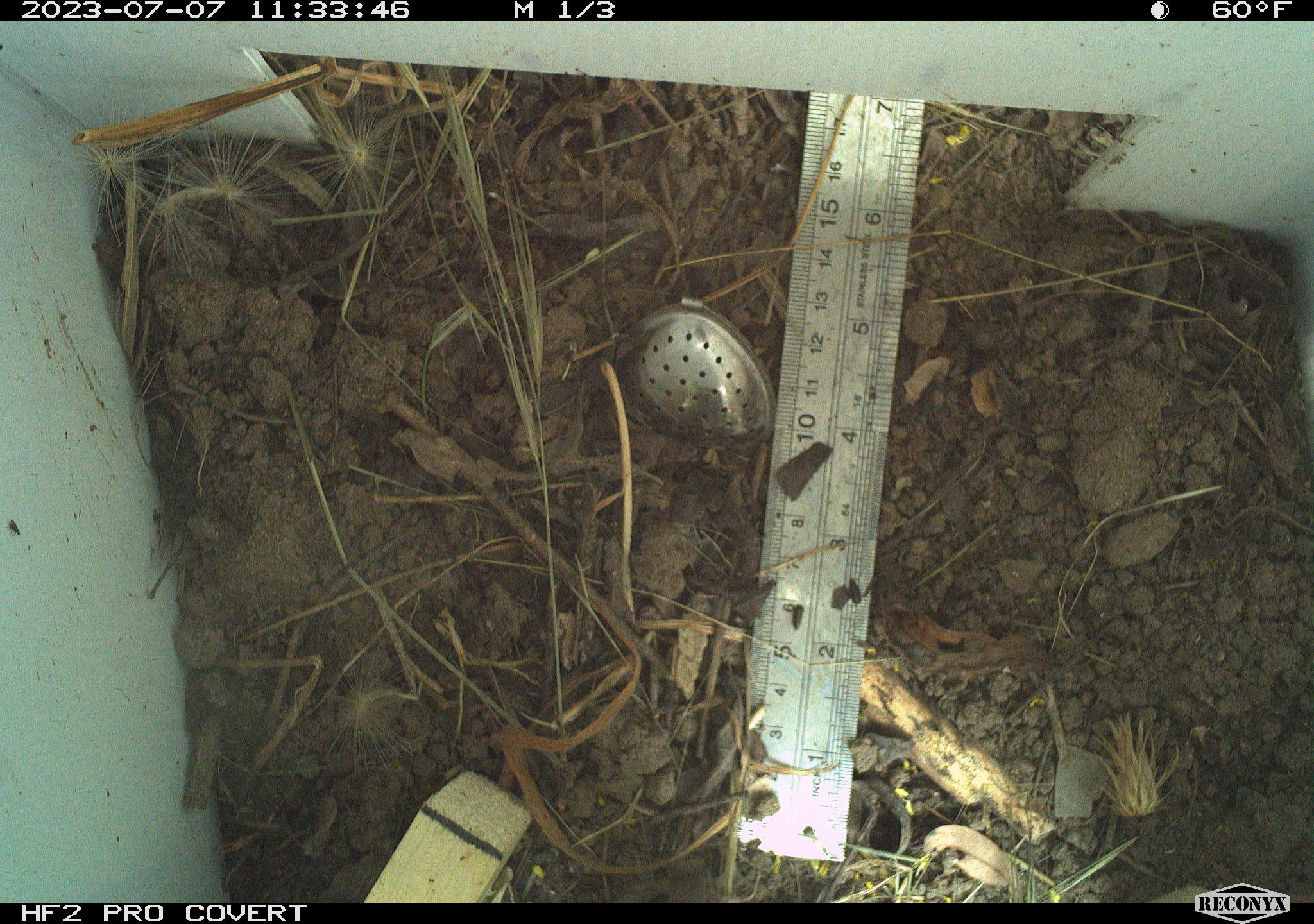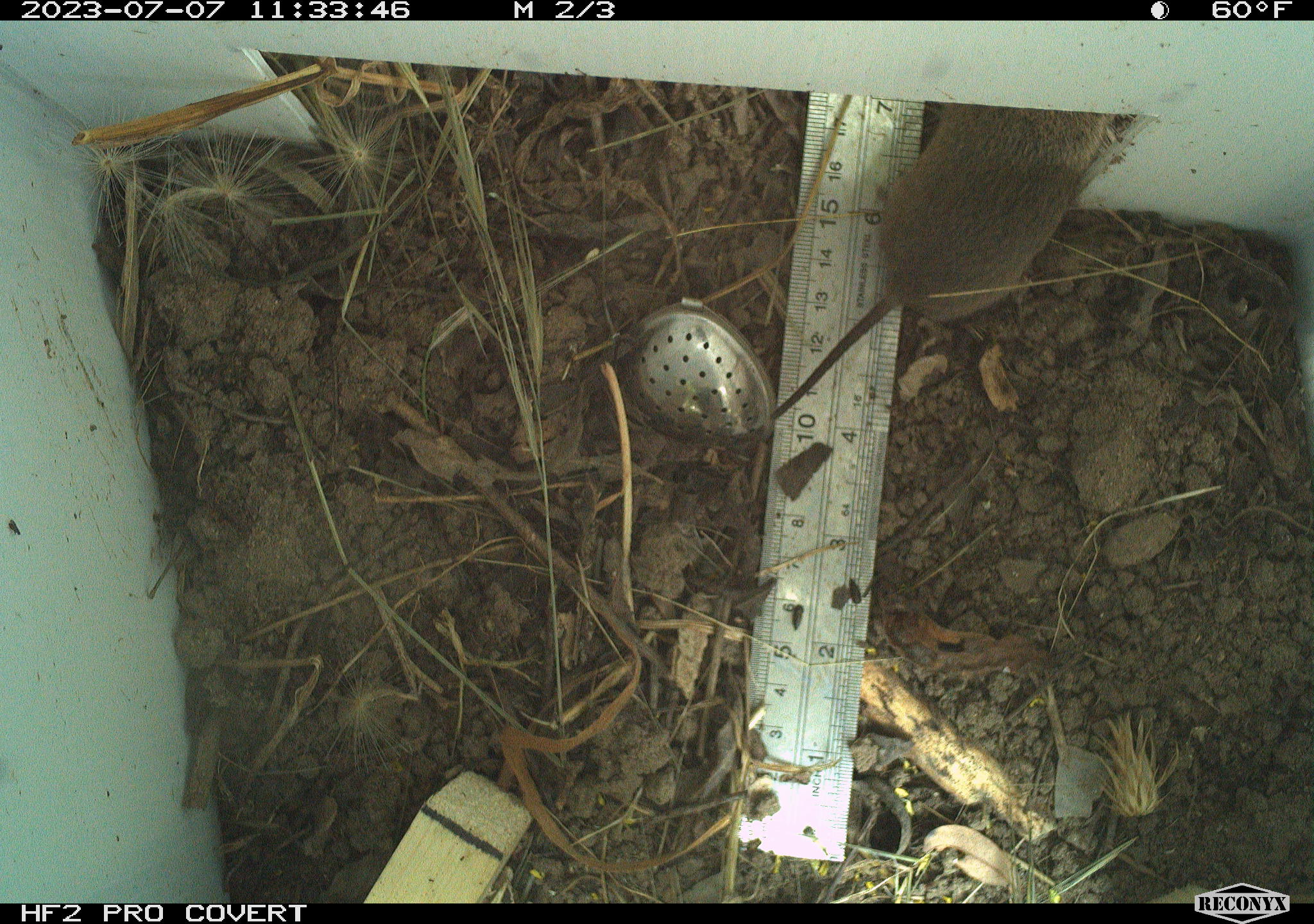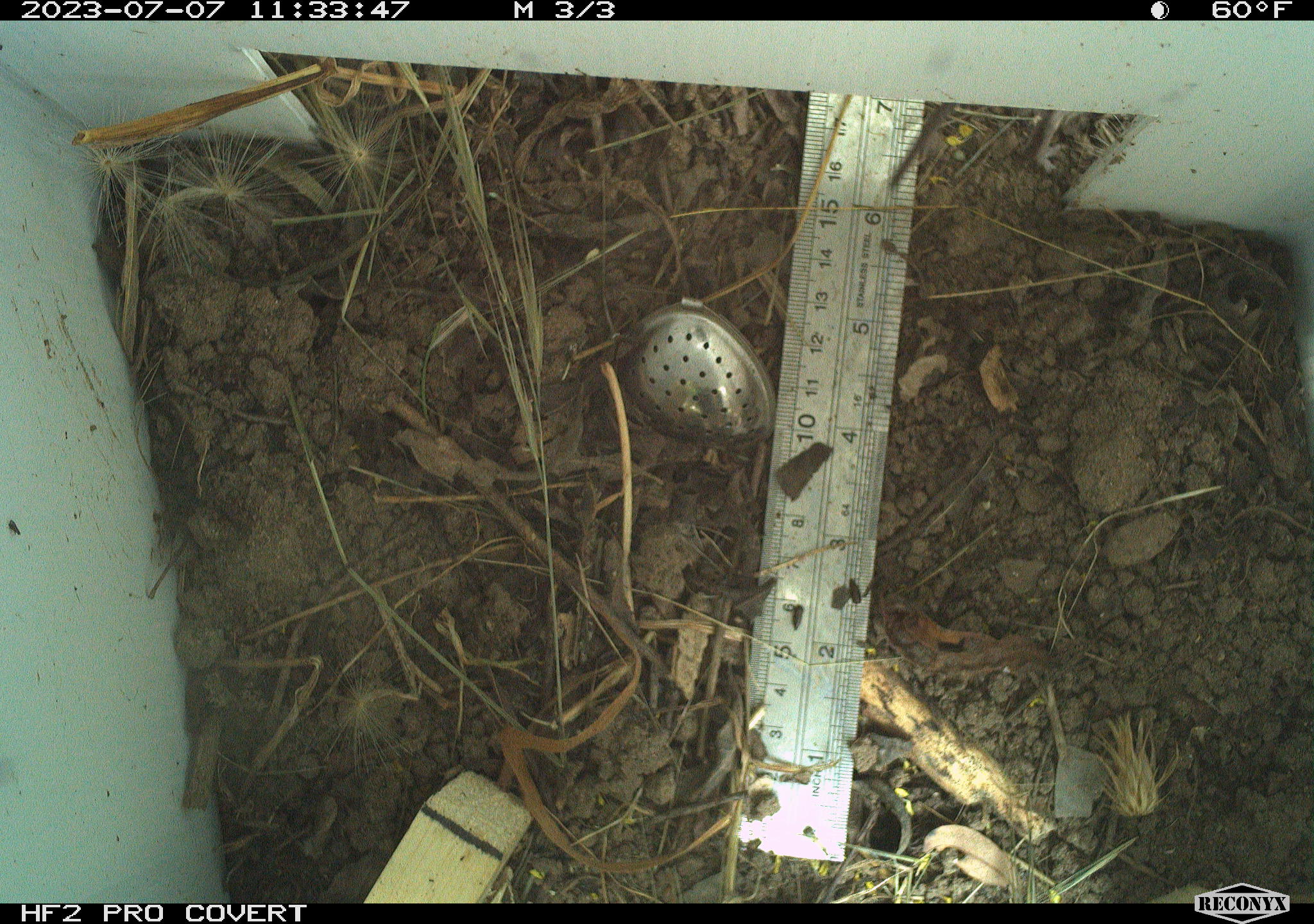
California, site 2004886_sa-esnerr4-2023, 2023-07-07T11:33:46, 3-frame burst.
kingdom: Animalia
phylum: Chordata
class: Mammalia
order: Rodentia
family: Cricetidae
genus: Microtus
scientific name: Microtus californicus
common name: california vole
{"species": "california vole (Microtus californicus)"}